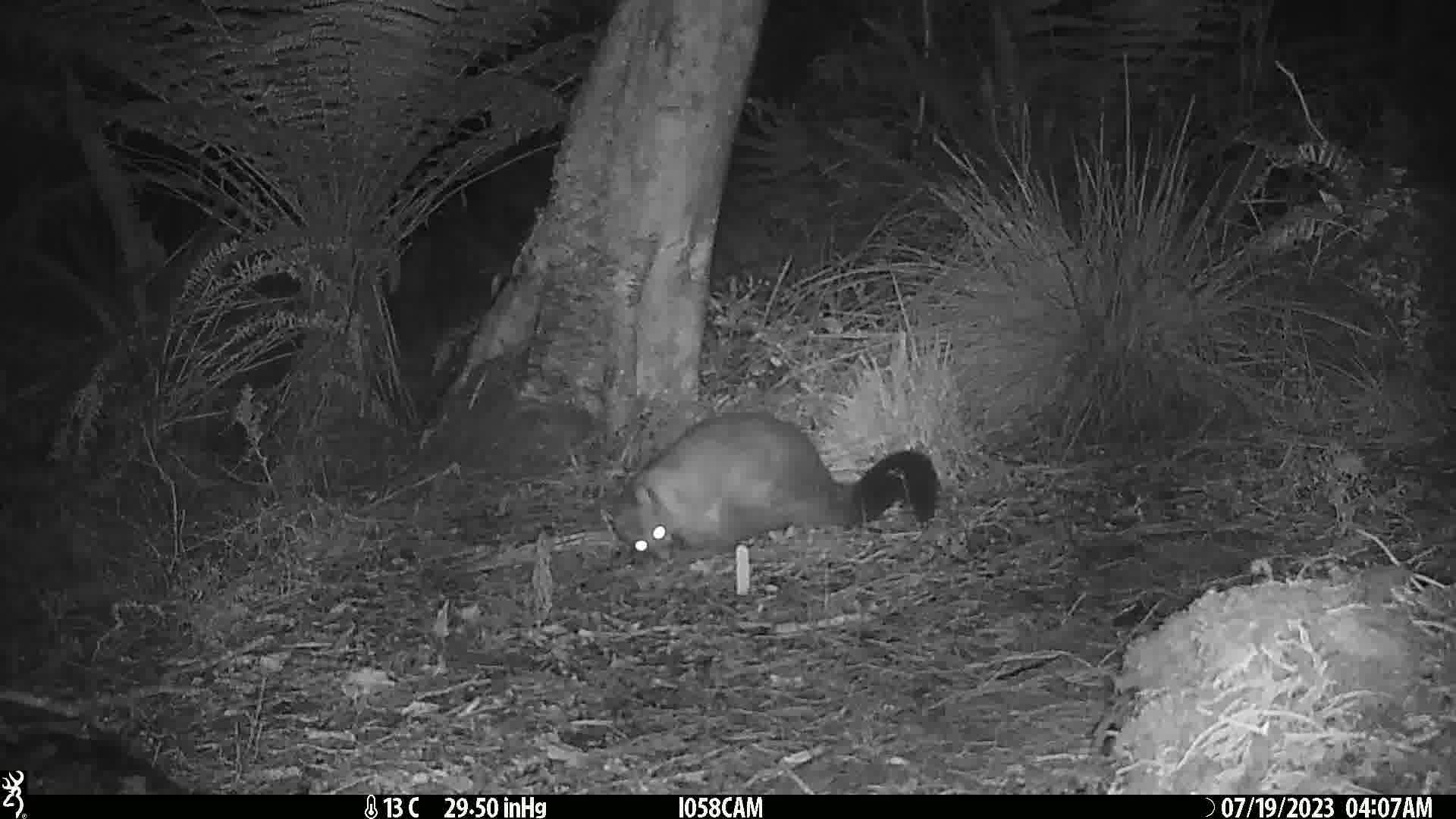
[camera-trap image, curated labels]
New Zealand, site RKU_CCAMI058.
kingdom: Animalia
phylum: Chordata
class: Mammalia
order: Diprotodontia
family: Phalangeridae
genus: Trichosurus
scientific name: Trichosurus vulpecula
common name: common brushtail possum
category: possum